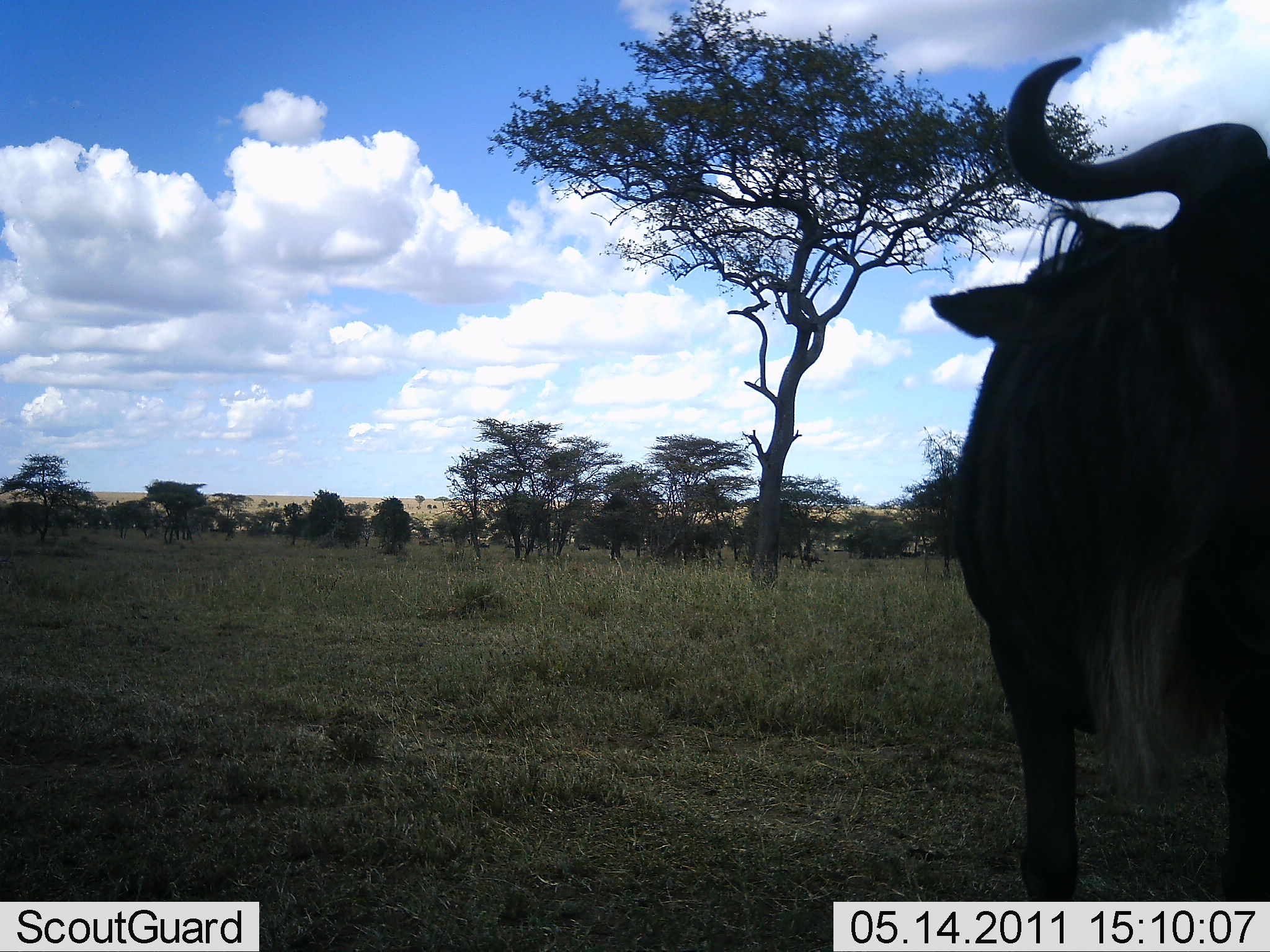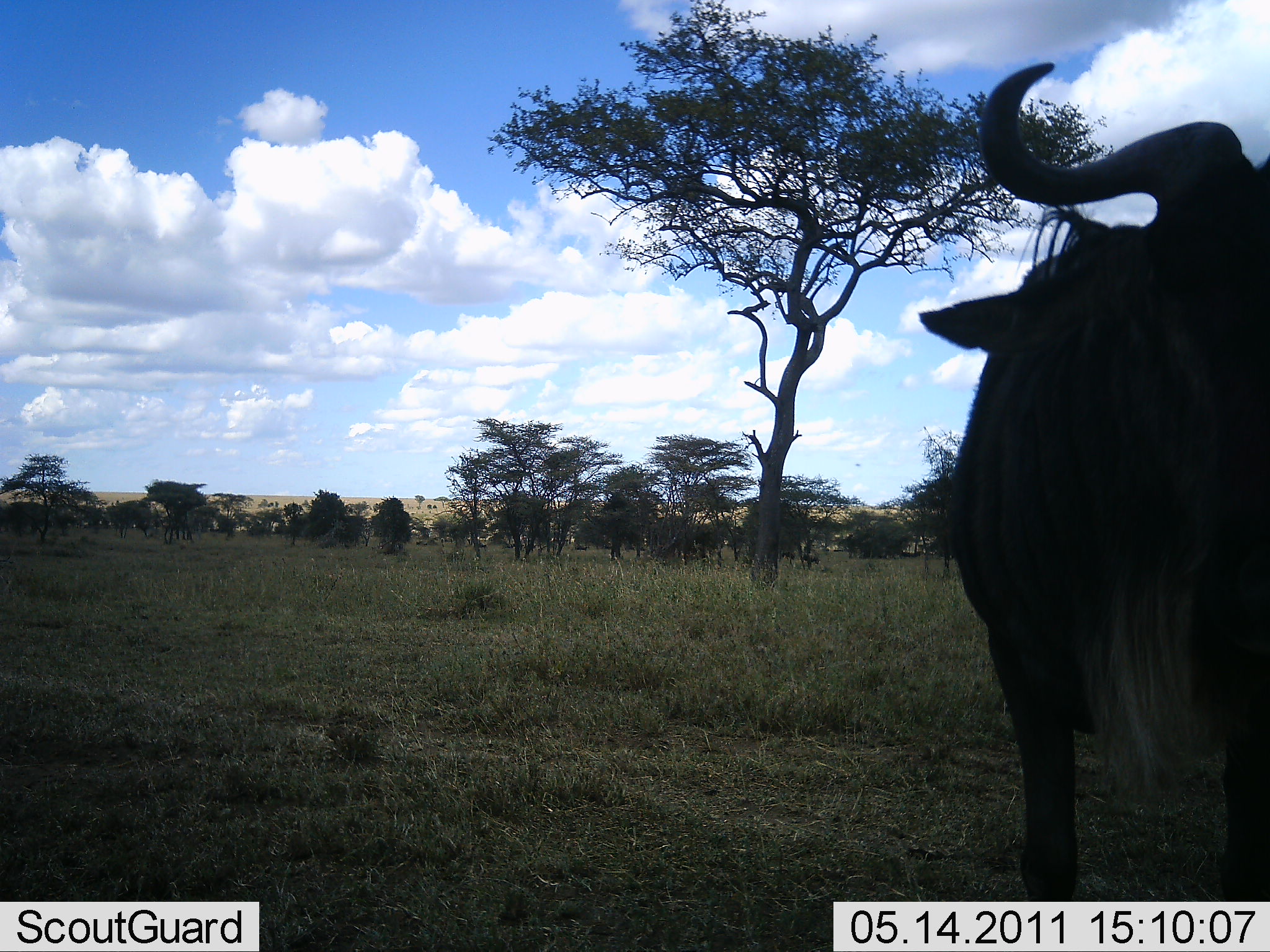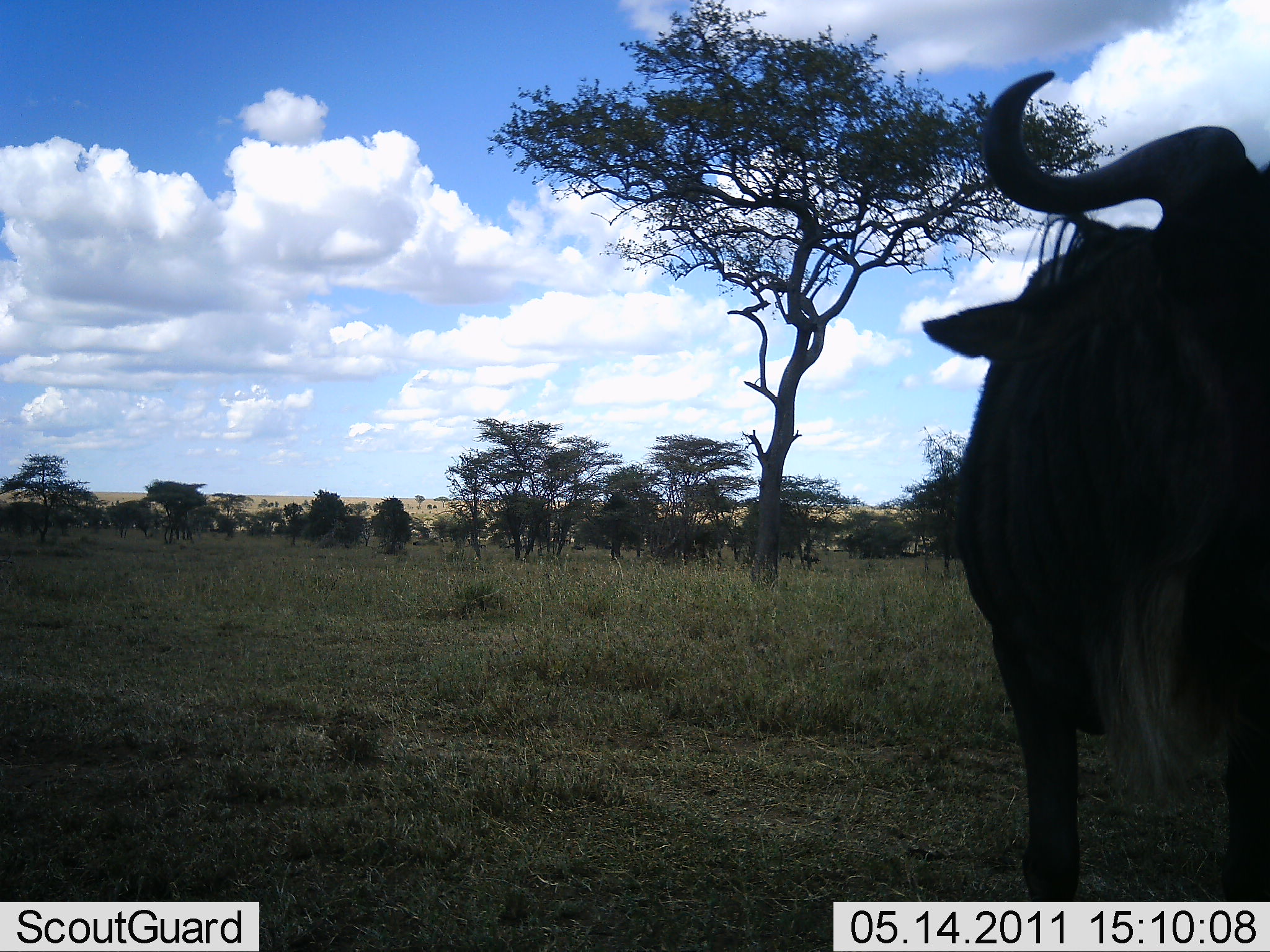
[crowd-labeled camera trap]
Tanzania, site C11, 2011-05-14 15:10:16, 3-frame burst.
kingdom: Animalia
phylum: Chordata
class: Mammalia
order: Artiodactyla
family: Bovidae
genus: Connochaetes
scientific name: Connochaetes taurinus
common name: blue wildebeest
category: wildebeest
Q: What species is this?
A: Wildebeest (blue wildebeest) (Connochaetes taurinus).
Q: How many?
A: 1.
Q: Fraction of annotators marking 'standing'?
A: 100%.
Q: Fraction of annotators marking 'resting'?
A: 0%.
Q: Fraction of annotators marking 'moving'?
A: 10%.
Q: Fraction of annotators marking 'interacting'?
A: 0%.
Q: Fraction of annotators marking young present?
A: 0%.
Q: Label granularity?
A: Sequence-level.